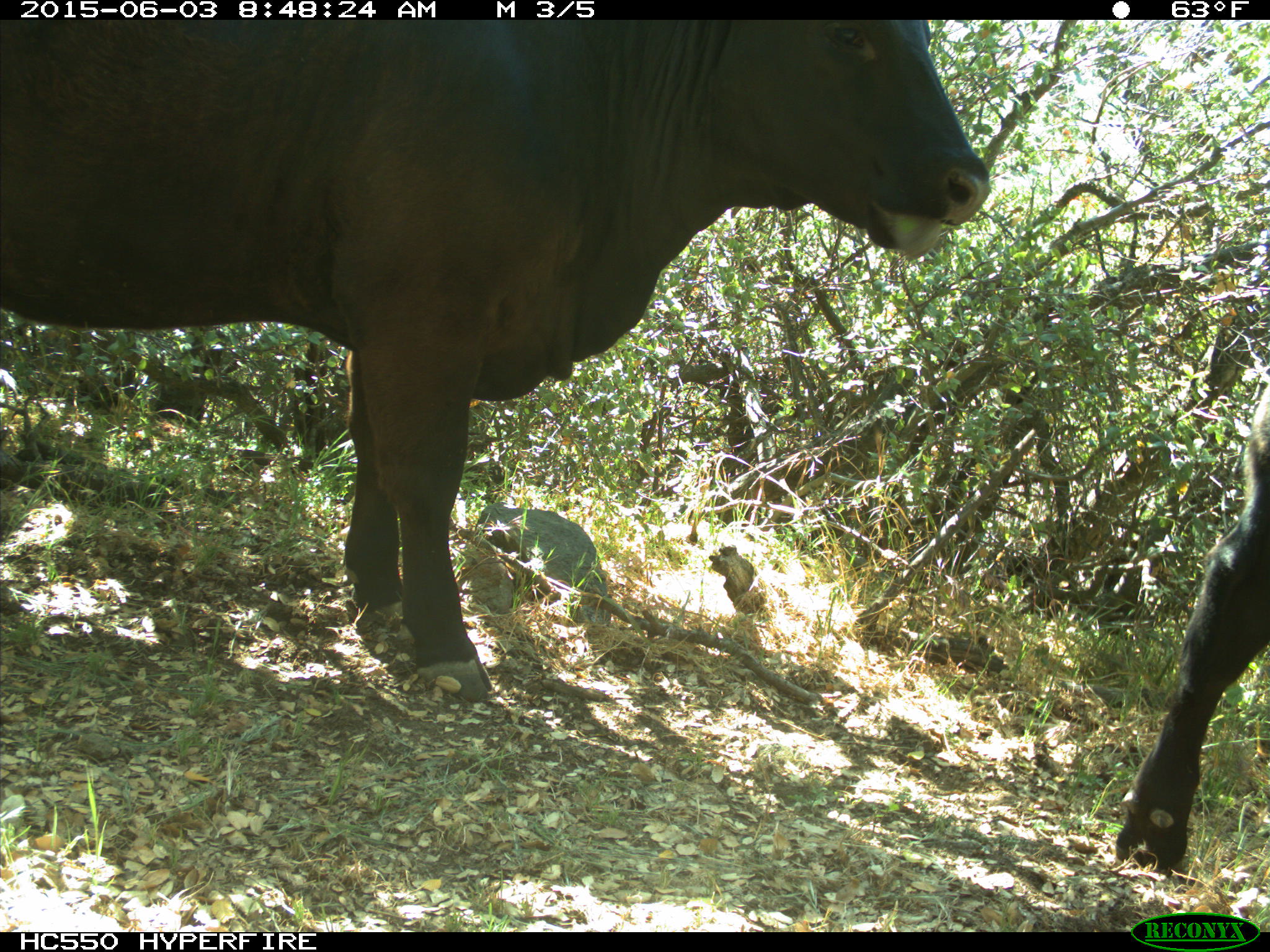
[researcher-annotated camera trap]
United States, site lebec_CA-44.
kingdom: Animalia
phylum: Chordata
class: Mammalia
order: Artiodactyla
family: Bovidae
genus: Bos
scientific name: Bos taurus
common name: domestic cow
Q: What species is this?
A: Bos taurus (domestic cow).